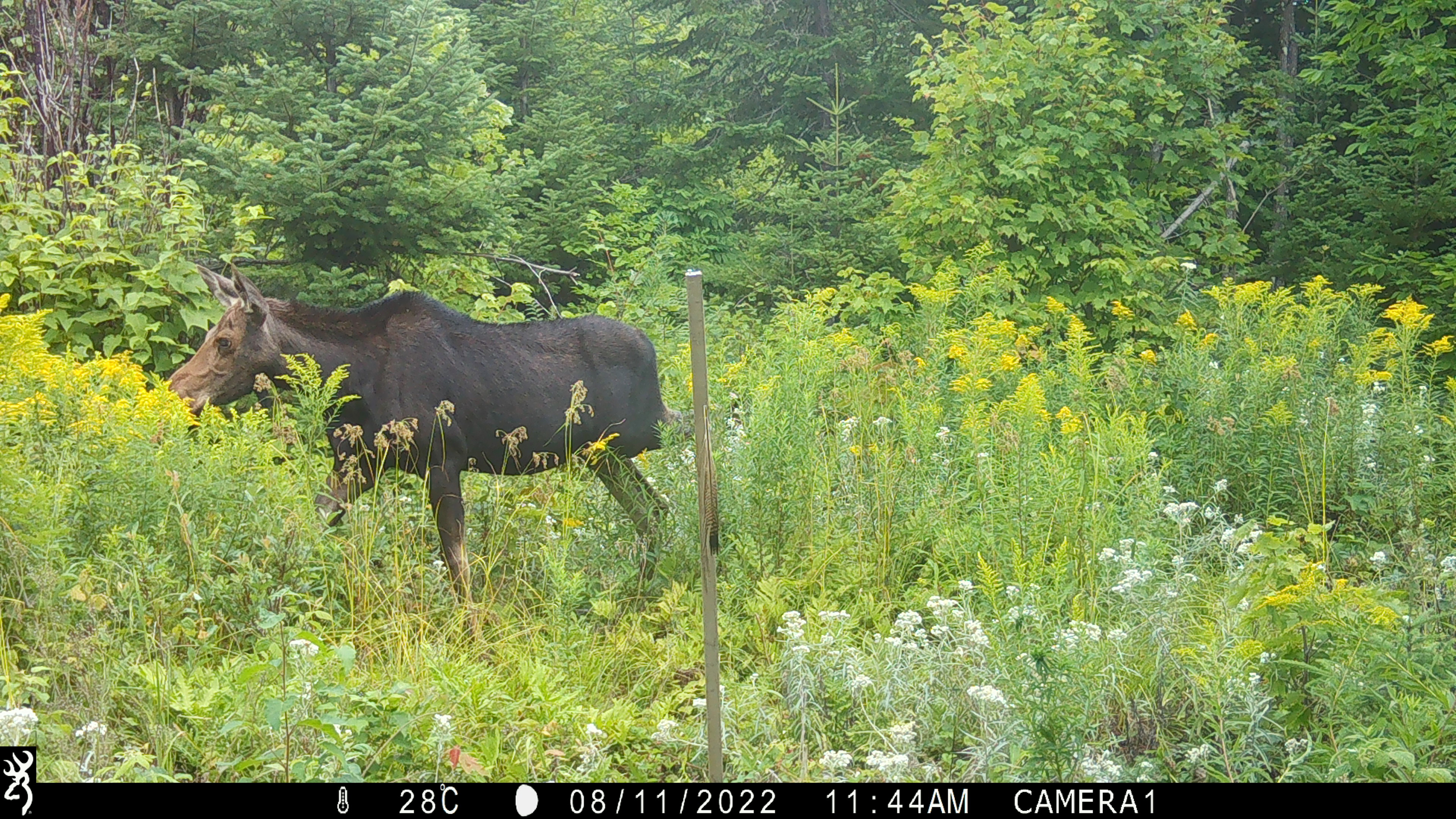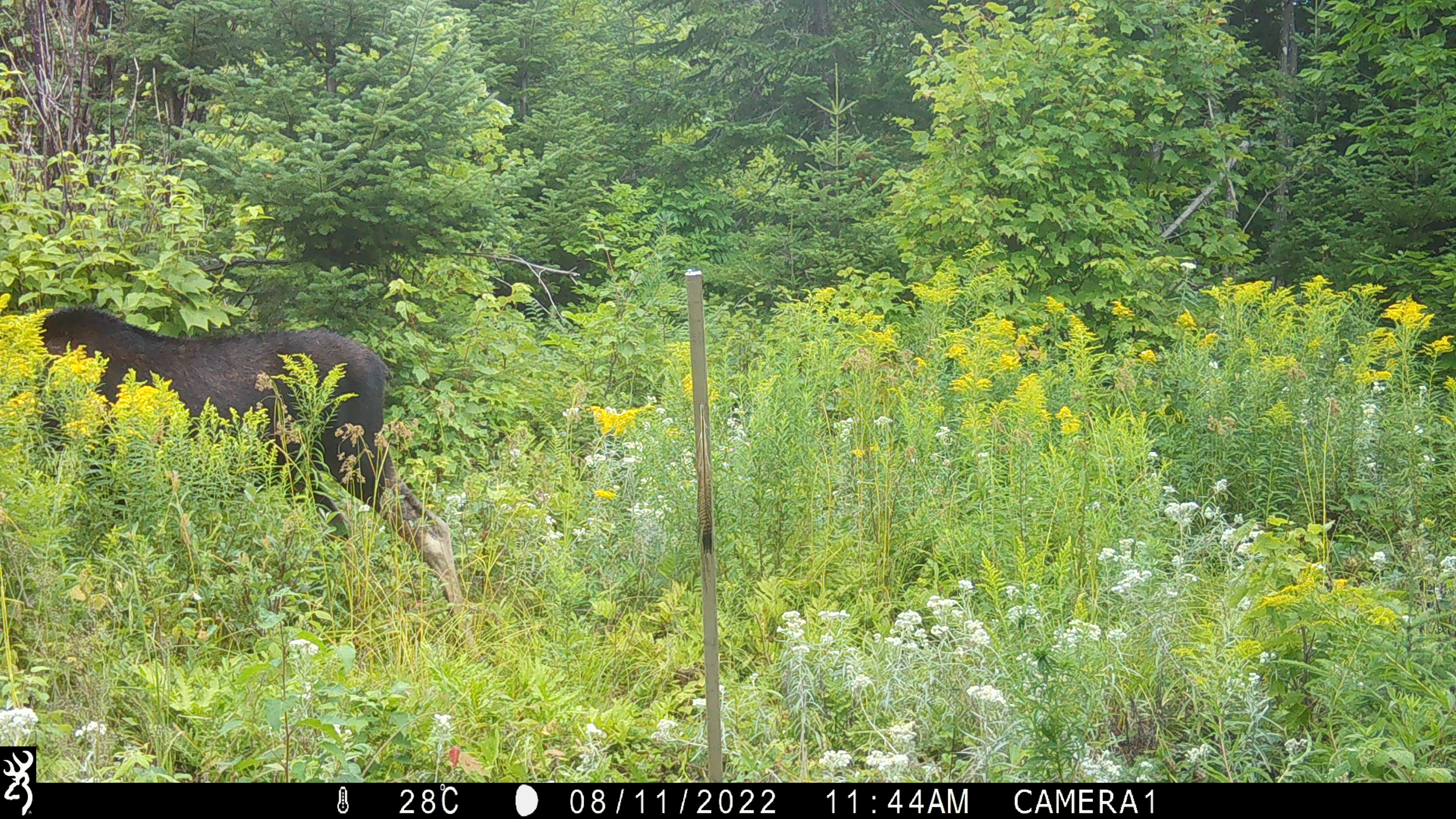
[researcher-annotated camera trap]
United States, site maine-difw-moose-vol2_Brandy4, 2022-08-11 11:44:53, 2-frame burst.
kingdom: Animalia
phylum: Chordata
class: Mammalia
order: Artiodactyla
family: Cervidae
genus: Alces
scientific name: Alces alces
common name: moose